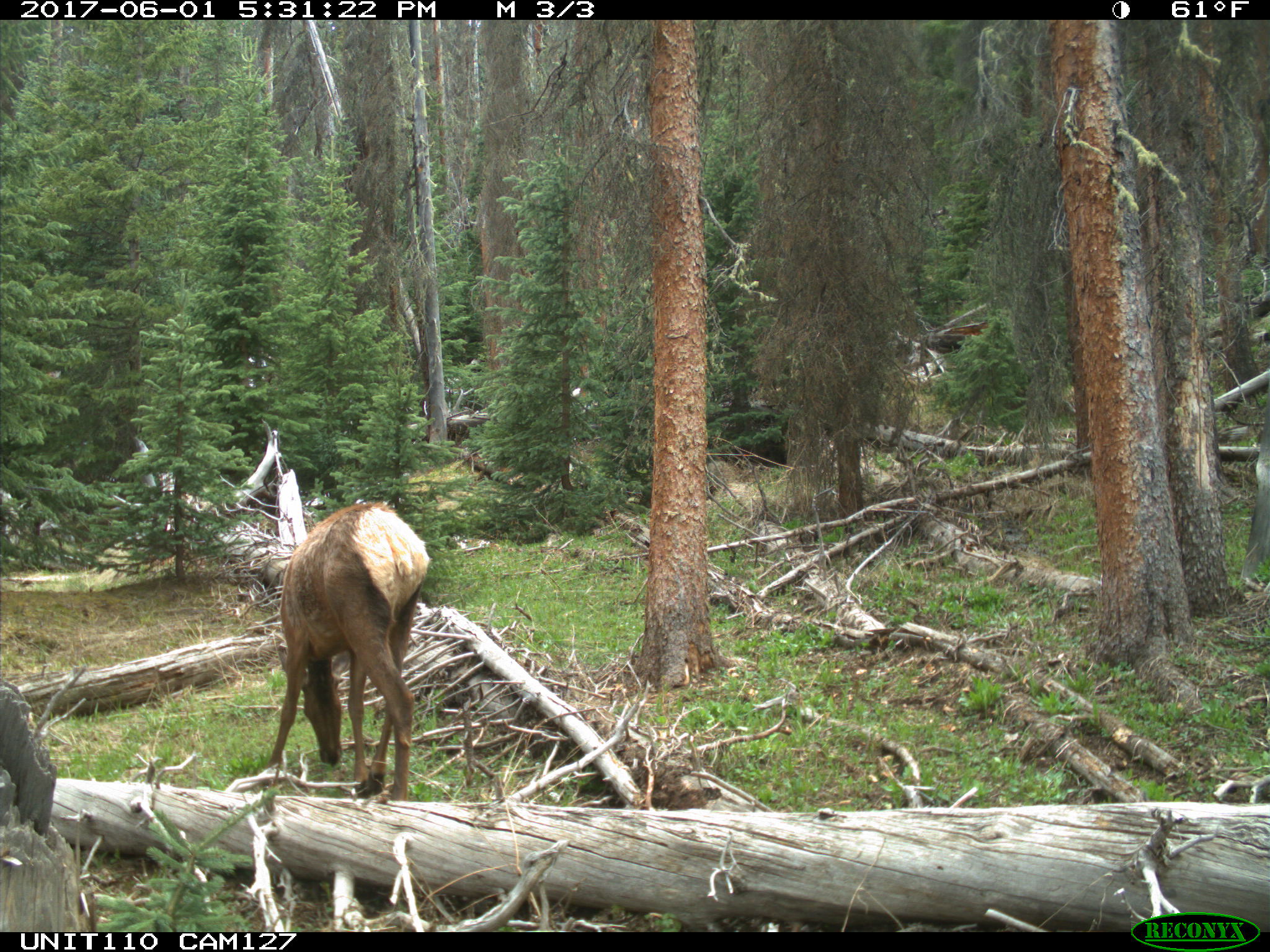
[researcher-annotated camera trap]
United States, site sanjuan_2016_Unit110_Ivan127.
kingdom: Animalia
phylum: Chordata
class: Mammalia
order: Artiodactyla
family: Cervidae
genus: Cervus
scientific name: Cervus elaphus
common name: red deer